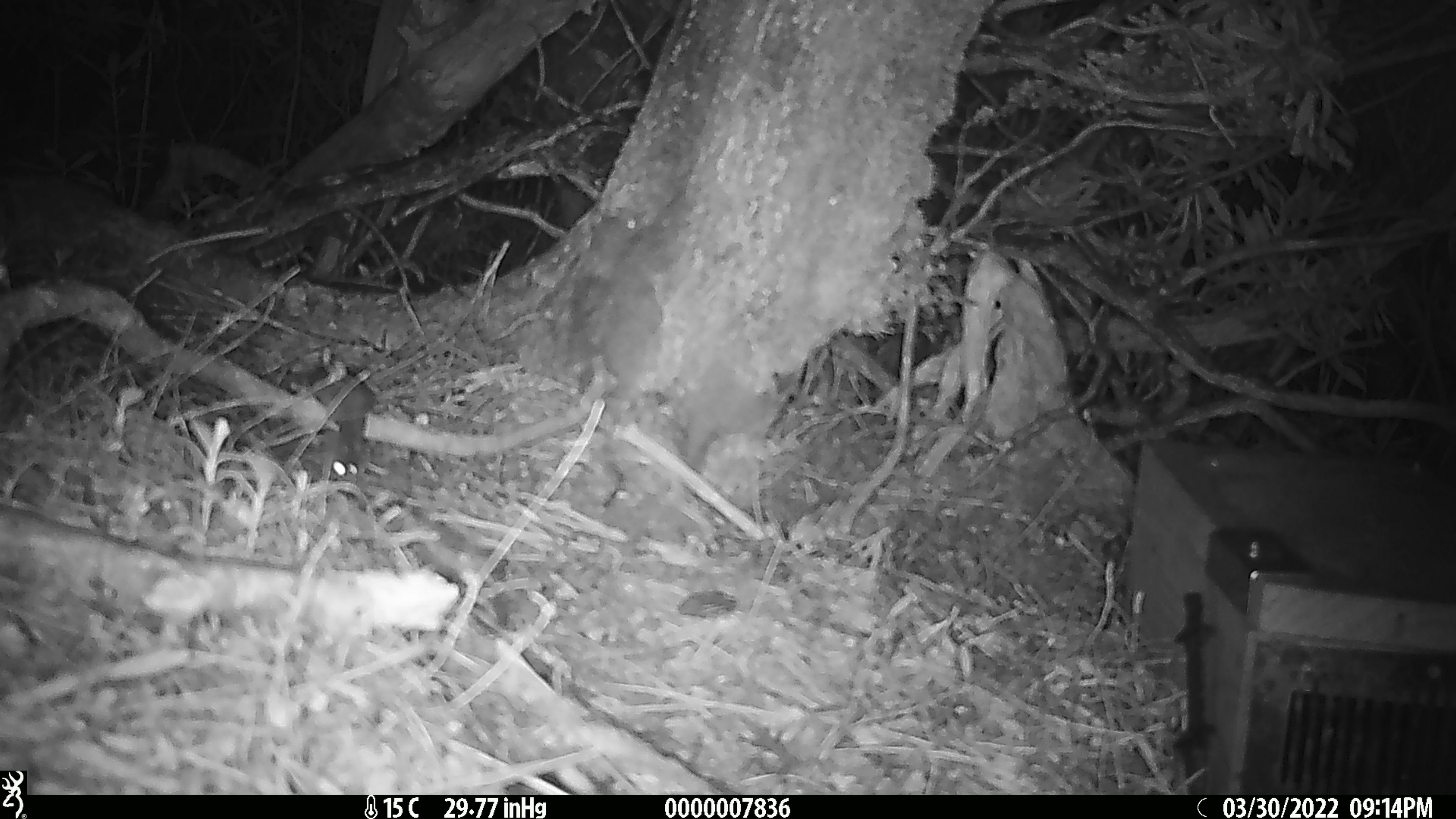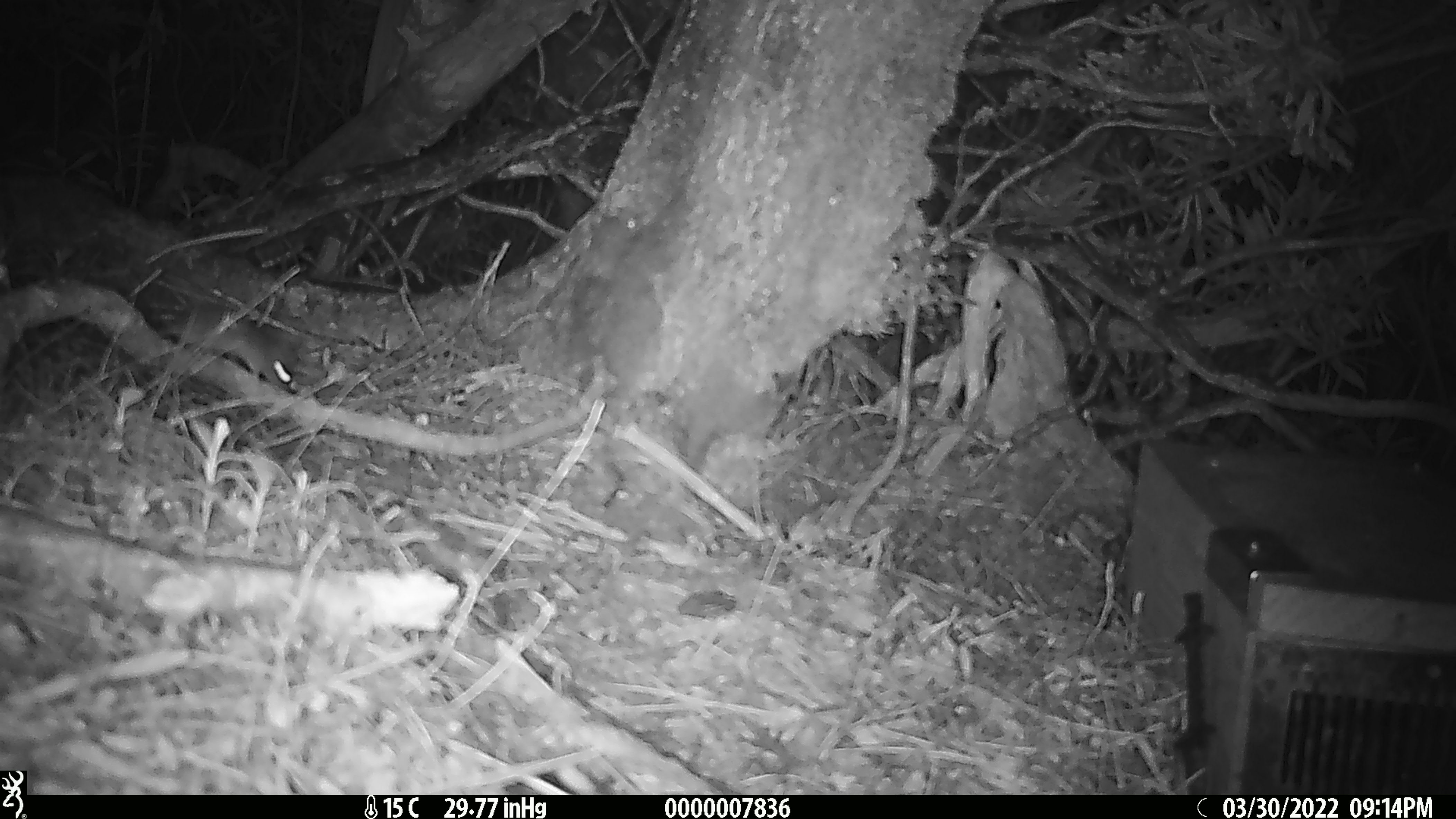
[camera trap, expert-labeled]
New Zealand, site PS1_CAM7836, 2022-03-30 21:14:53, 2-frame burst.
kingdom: Animalia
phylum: Chordata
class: Mammalia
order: Rodentia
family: Muridae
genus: Mus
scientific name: Mus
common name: mouse